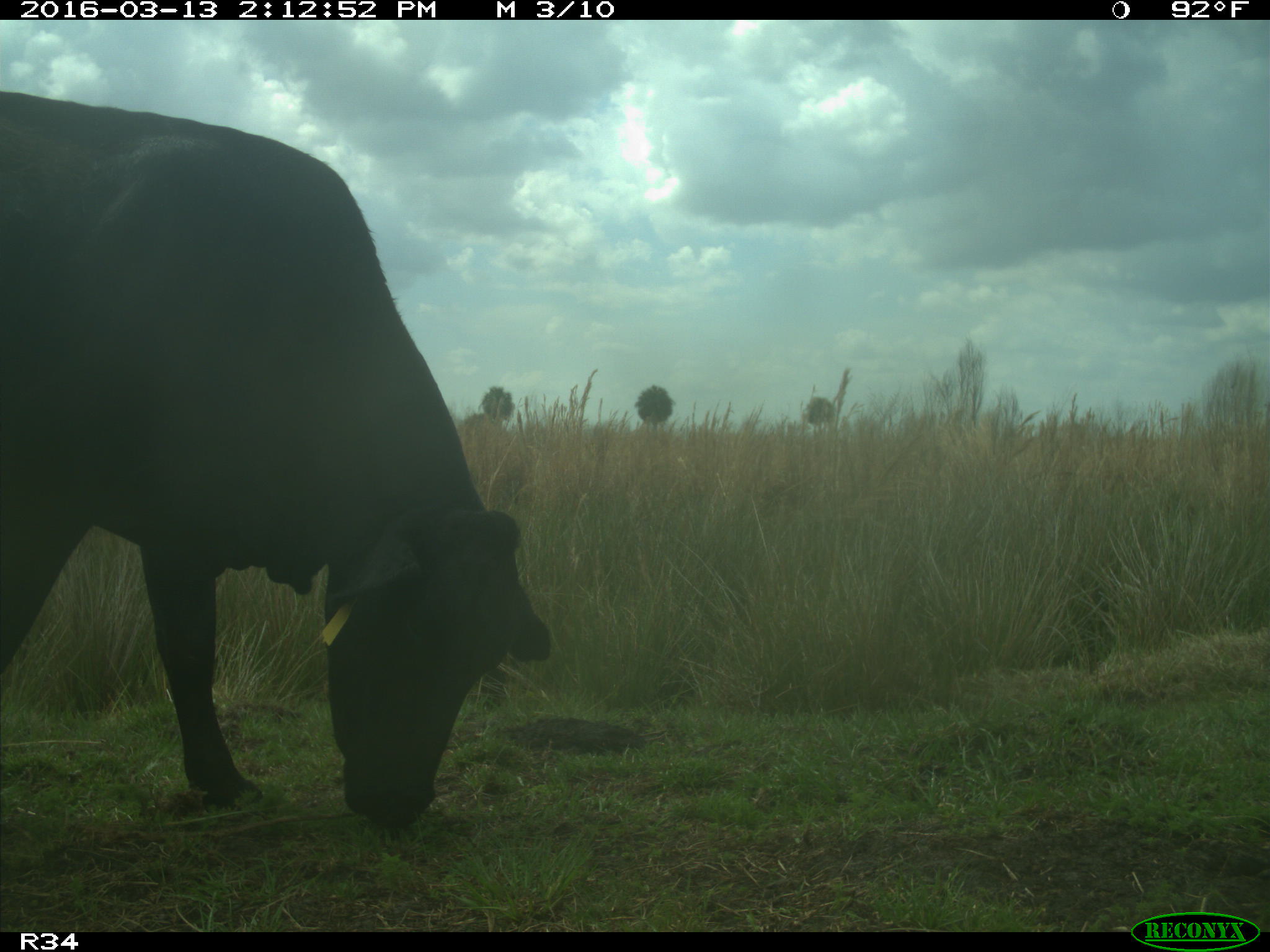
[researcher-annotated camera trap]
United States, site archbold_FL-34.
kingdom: Animalia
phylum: Chordata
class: Mammalia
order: Artiodactyla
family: Bovidae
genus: Bos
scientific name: Bos taurus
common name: domestic cow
Bos taurus (domestic cow).